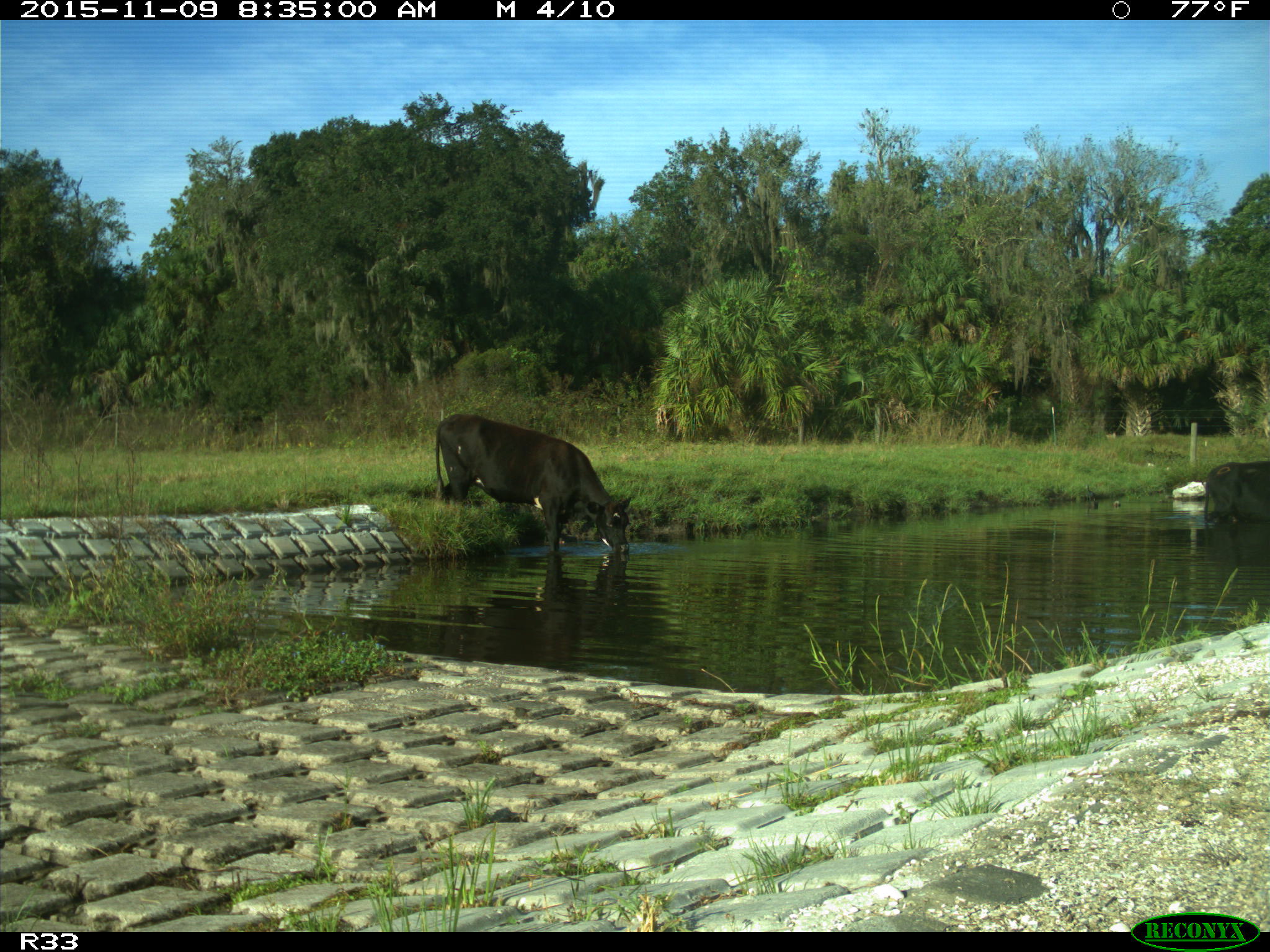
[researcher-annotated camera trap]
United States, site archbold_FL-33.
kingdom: Animalia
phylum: Chordata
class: Mammalia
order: Artiodactyla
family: Bovidae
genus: Bos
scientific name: Bos taurus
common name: domestic cow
Bos taurus (domestic cow).